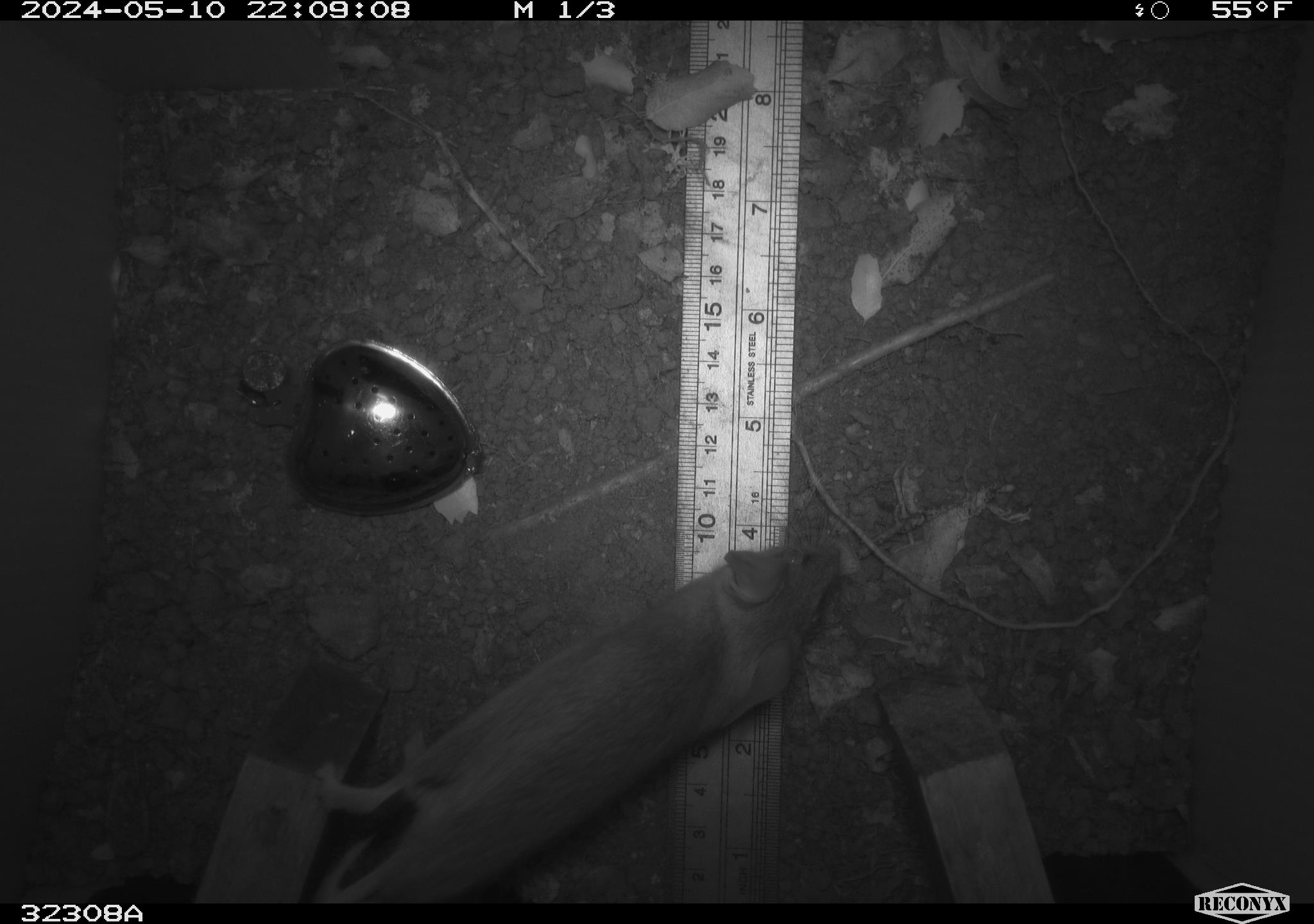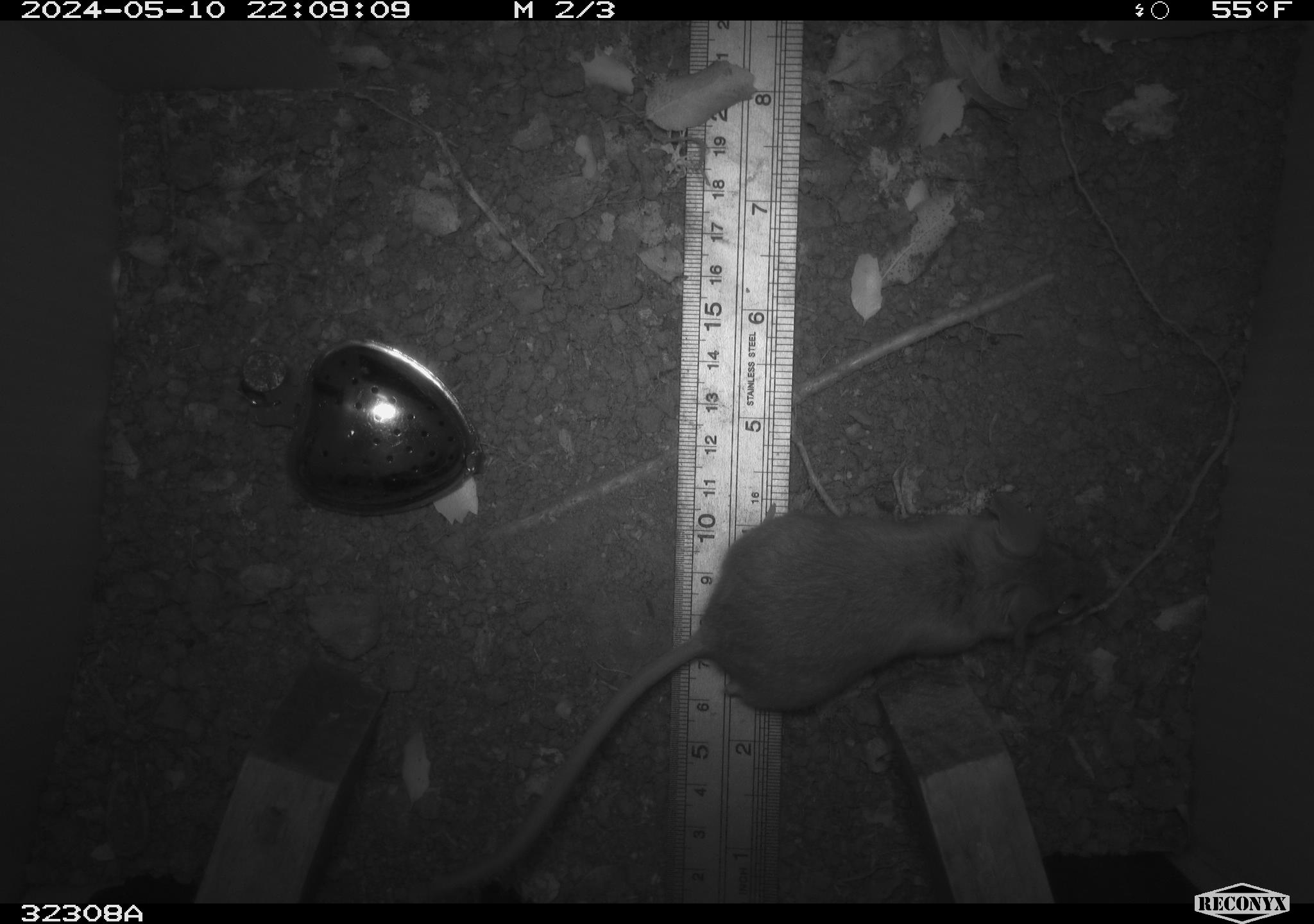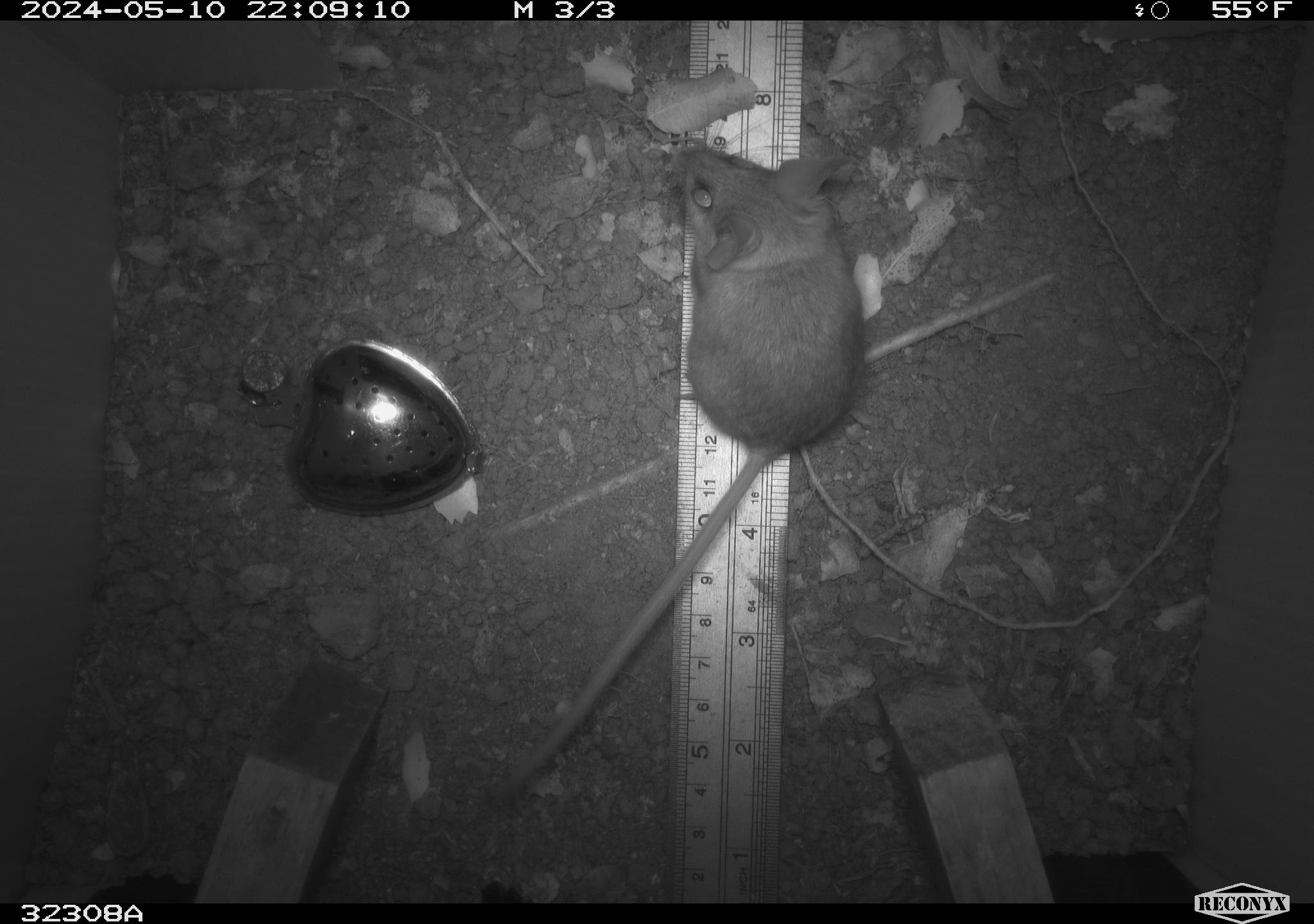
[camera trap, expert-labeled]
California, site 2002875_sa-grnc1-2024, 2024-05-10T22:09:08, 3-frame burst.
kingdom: Animalia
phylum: Chordata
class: Mammalia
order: Rodentia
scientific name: Rodentia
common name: rodent